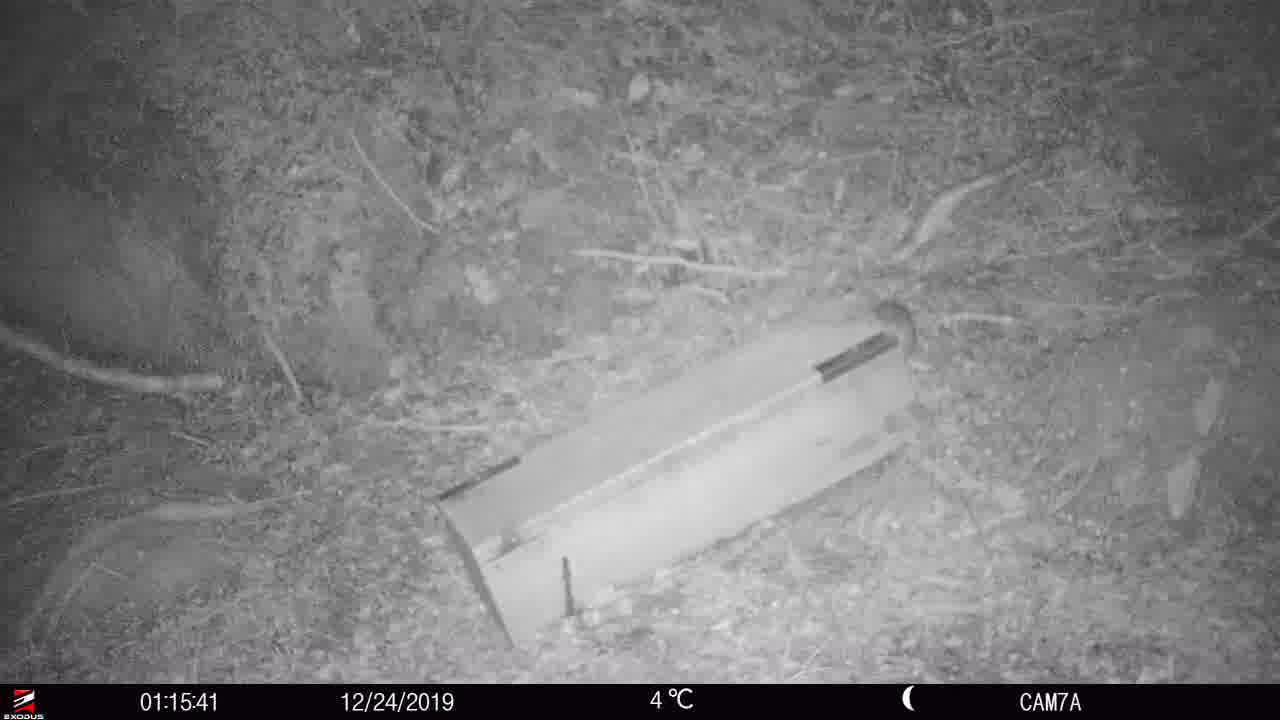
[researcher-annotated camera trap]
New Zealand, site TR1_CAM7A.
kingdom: Animalia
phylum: Chordata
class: Mammalia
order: Rodentia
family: Muridae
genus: Rattus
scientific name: Rattus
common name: rat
Rat (Rattus).